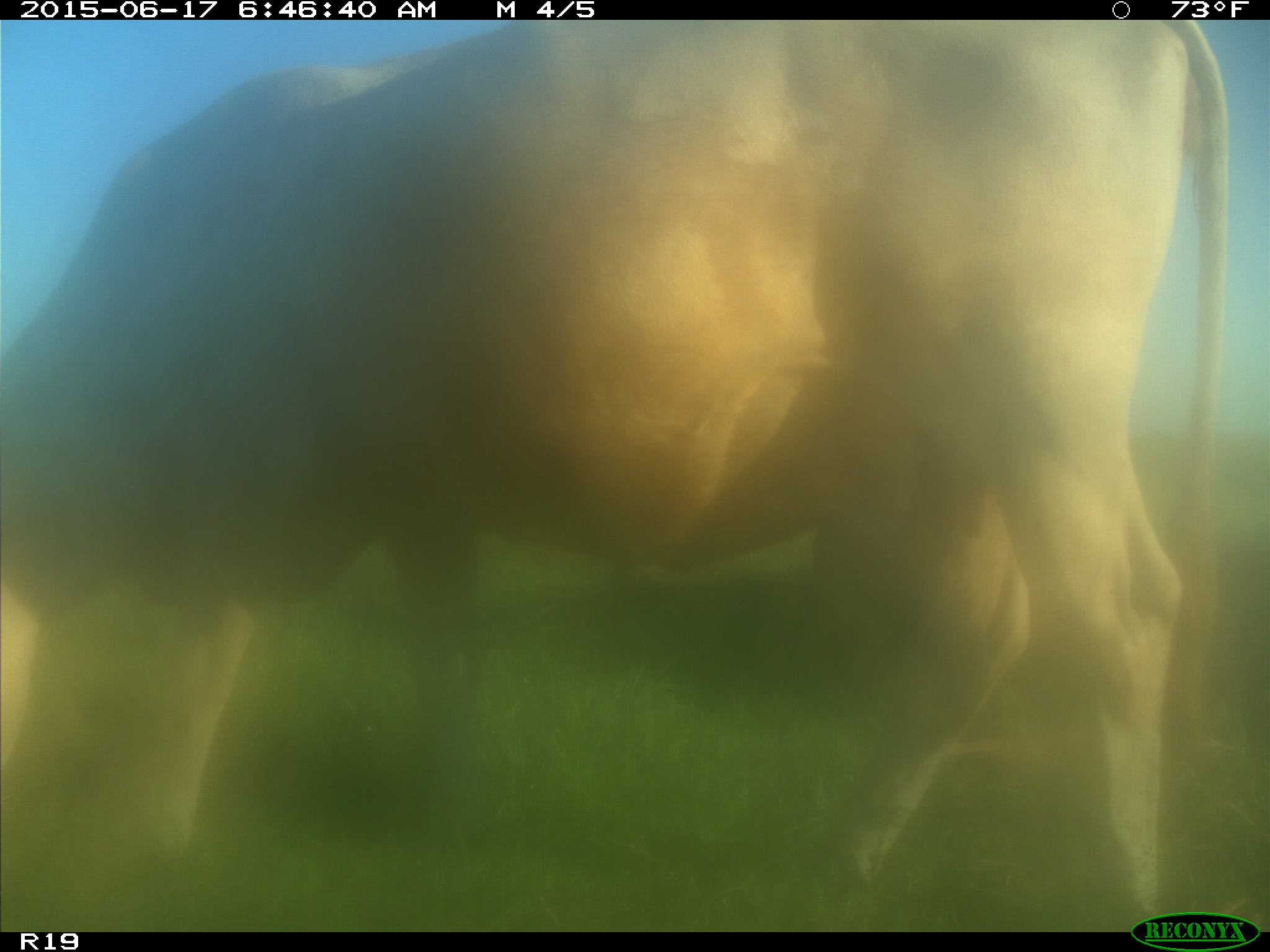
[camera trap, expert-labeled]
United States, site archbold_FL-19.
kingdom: Animalia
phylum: Chordata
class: Mammalia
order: Artiodactyla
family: Bovidae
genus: Bos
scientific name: Bos taurus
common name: domestic cow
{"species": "Bos taurus (domestic cow)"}